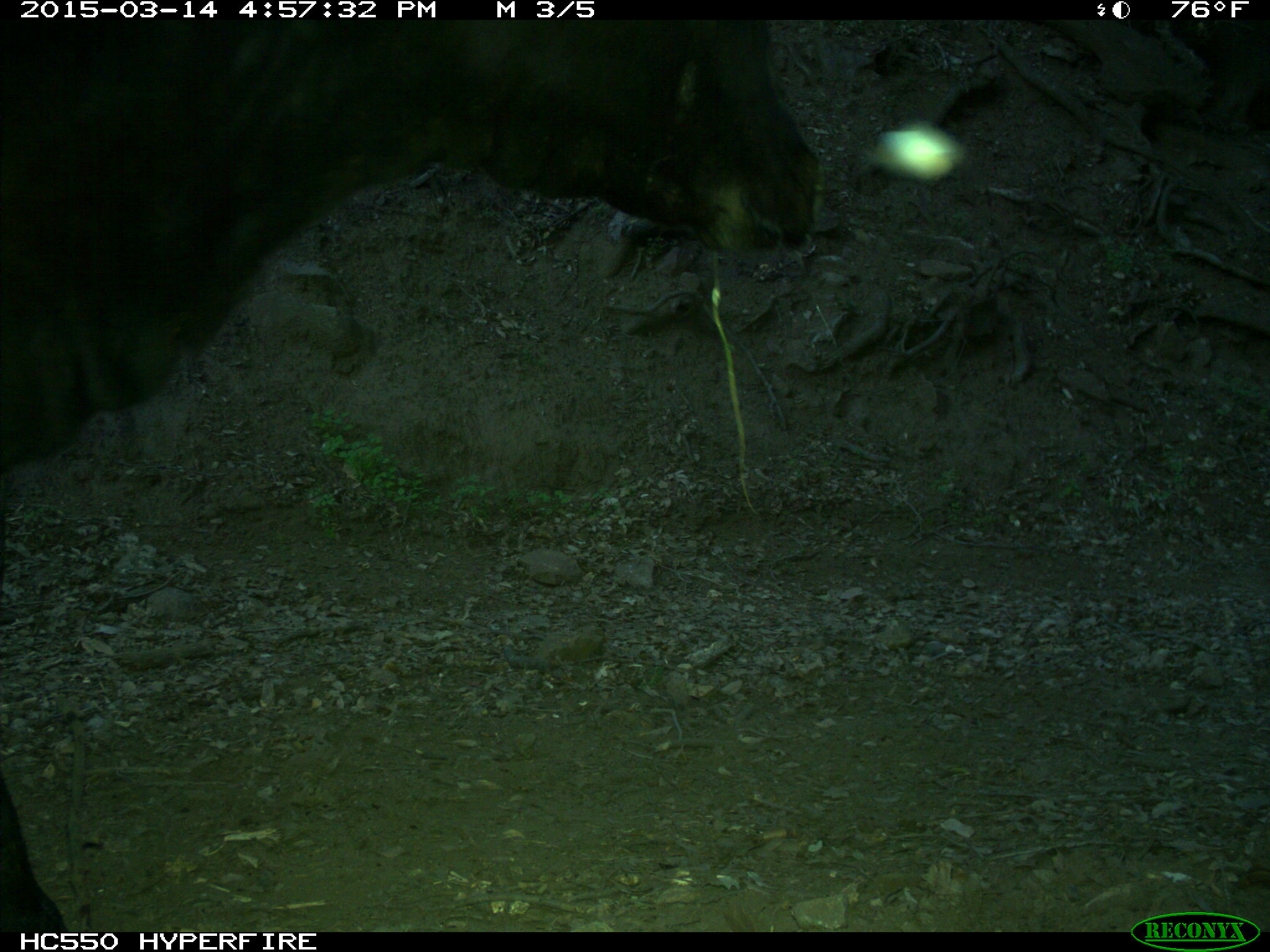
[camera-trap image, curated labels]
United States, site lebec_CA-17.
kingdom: Animalia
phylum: Chordata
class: Mammalia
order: Artiodactyla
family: Bovidae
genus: Bos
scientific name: Bos taurus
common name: domestic cow